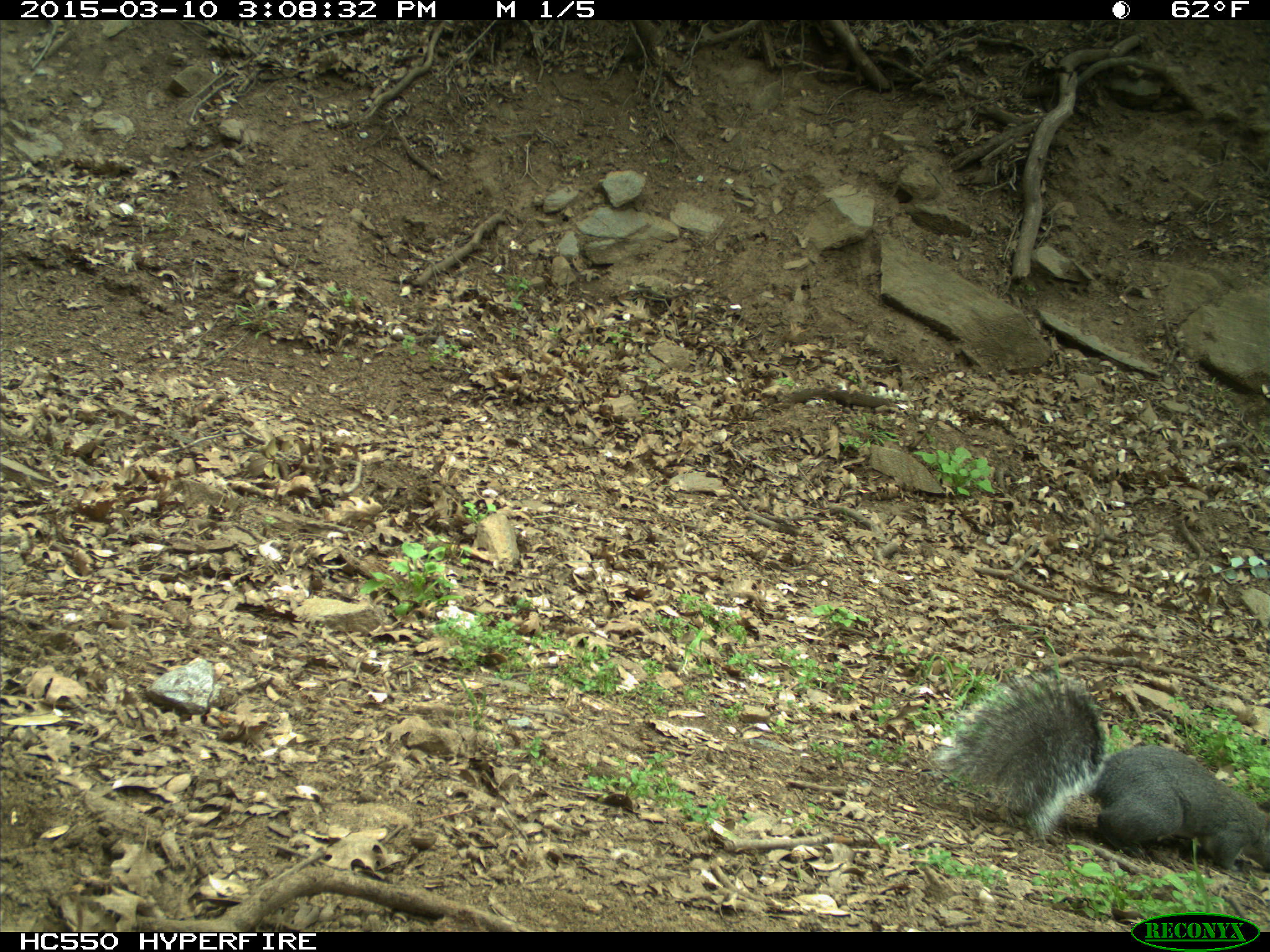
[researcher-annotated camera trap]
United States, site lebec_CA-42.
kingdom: Animalia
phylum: Chordata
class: Mammalia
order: Rodentia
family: Sciuridae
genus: Sciurus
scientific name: Sciurus carolinensis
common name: eastern gray squirrel